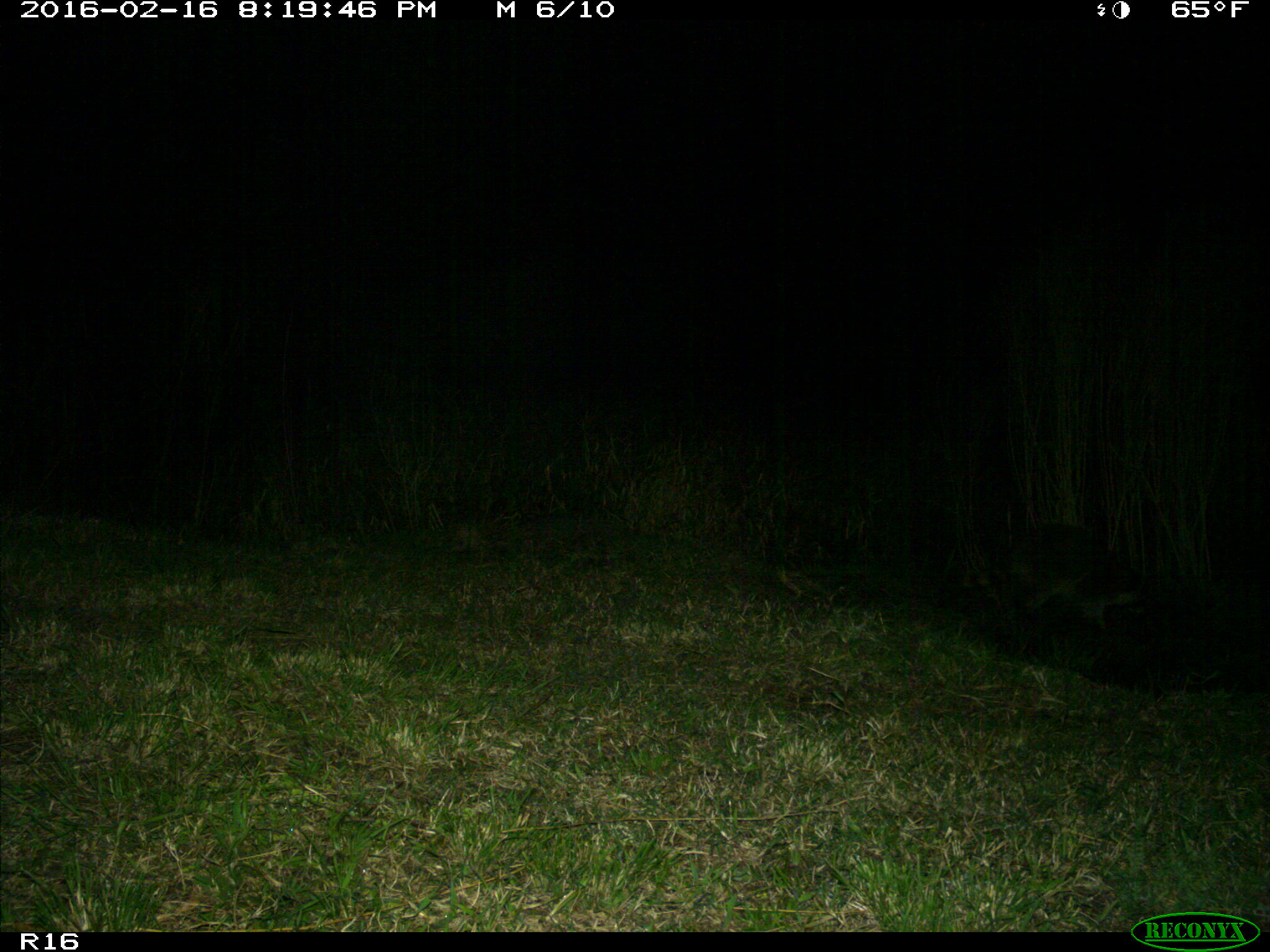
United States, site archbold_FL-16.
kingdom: Animalia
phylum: Chordata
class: Mammalia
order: Carnivora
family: Procyonidae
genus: Procyon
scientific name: Procyon lotor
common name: common raccoon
Procyon lotor (common raccoon).